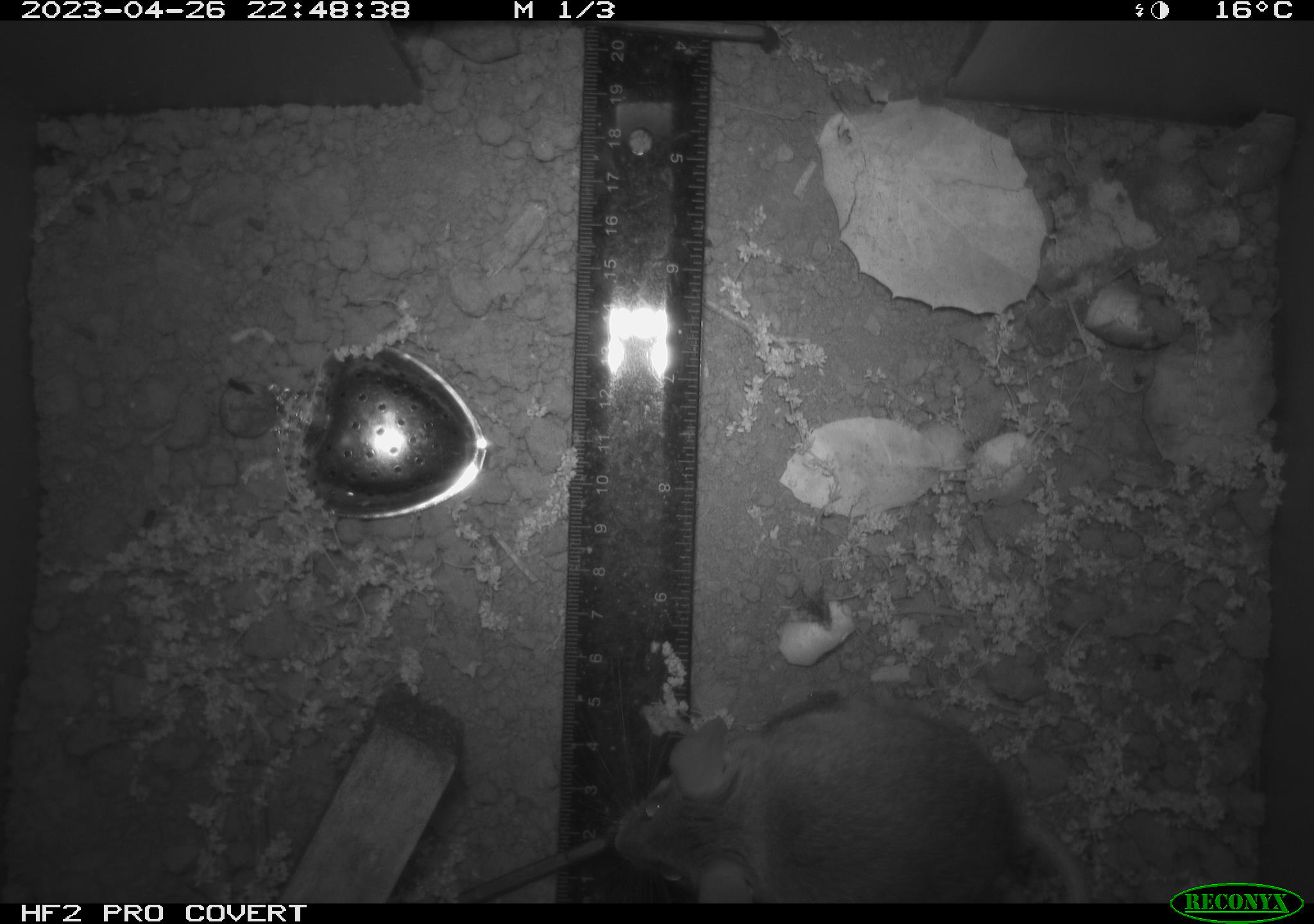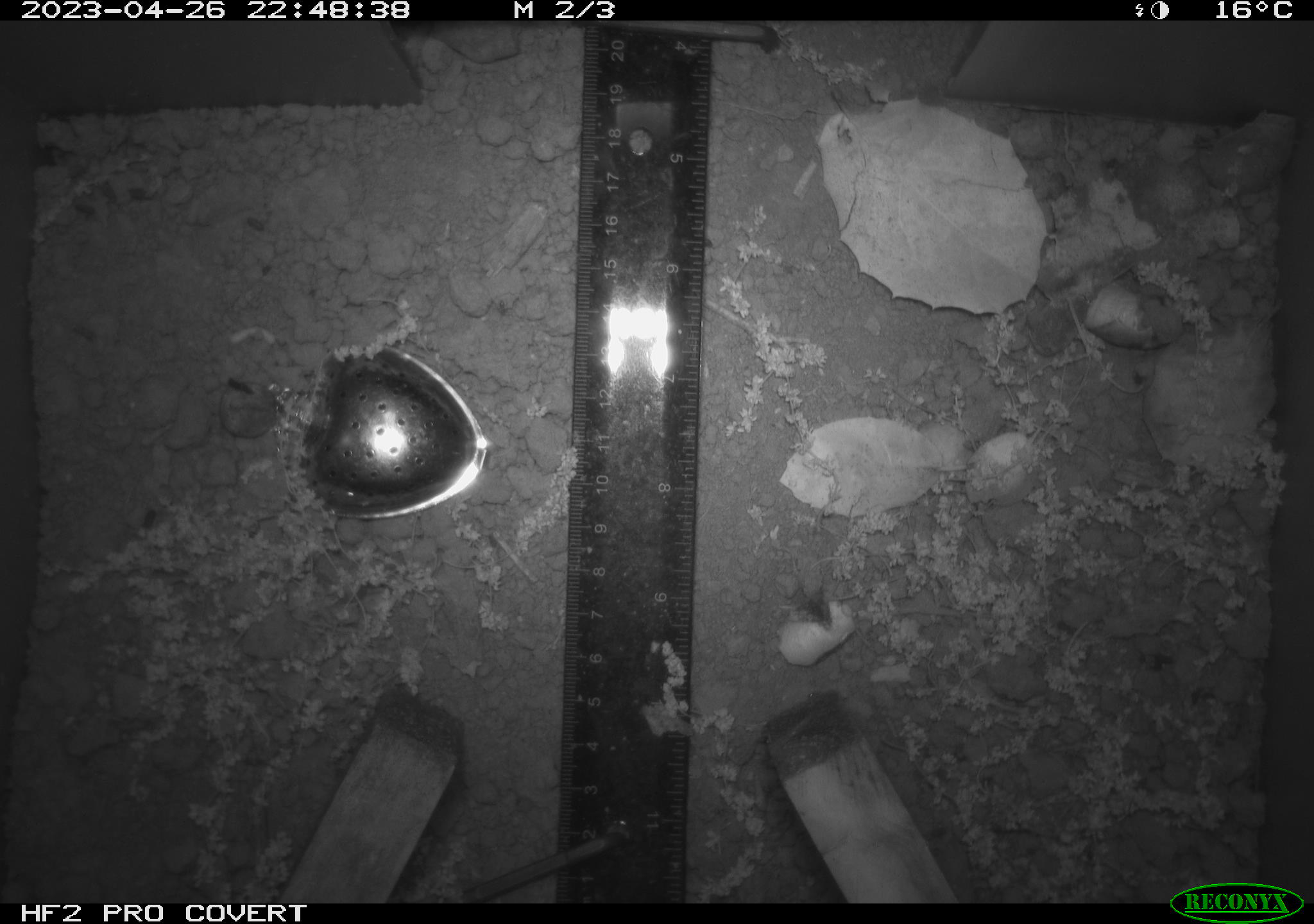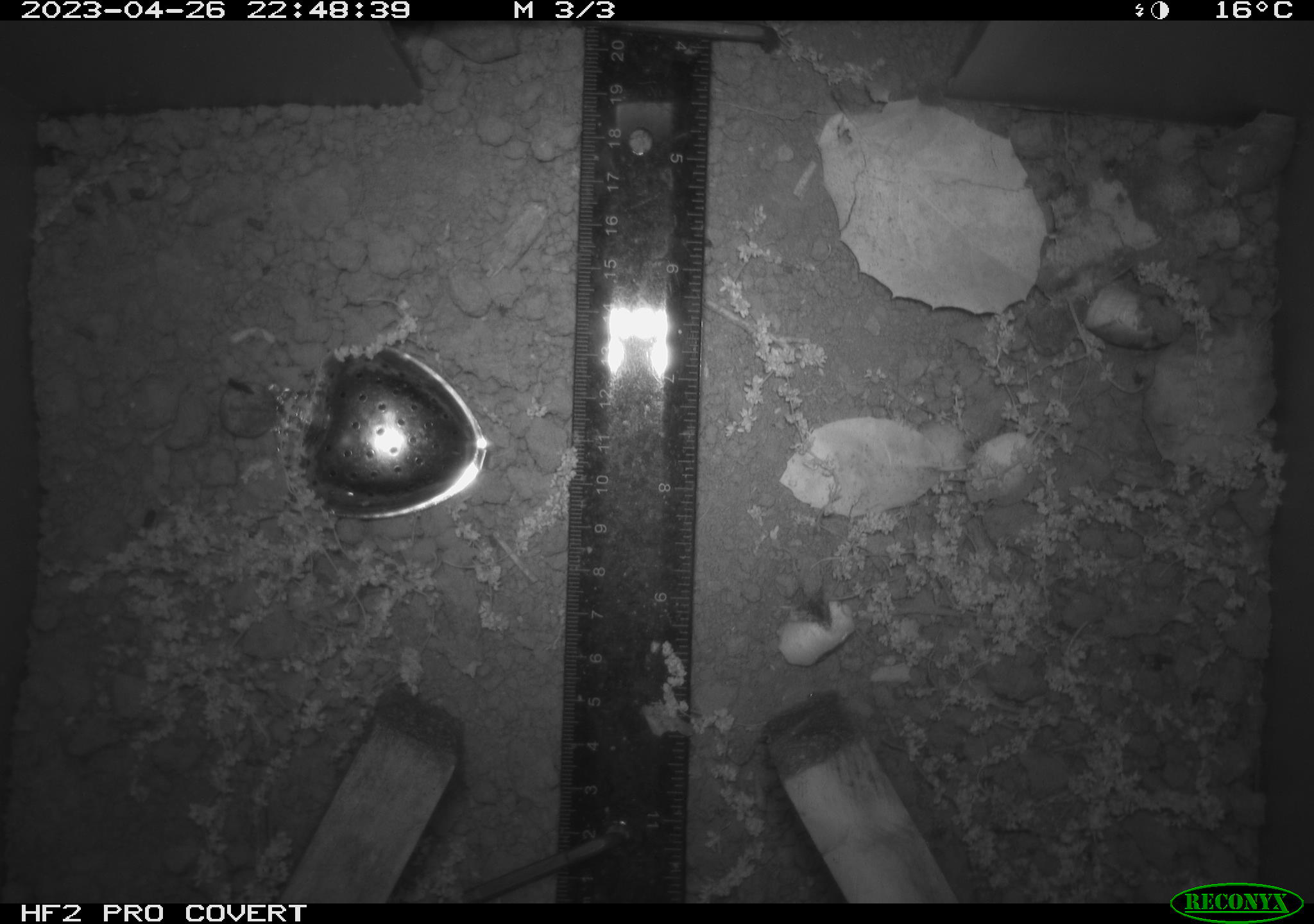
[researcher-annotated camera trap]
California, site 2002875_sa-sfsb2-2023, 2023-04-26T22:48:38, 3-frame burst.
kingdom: Animalia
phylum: Chordata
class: Mammalia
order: Rodentia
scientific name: Rodentia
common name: mouse species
Mouse species (Rodentia).